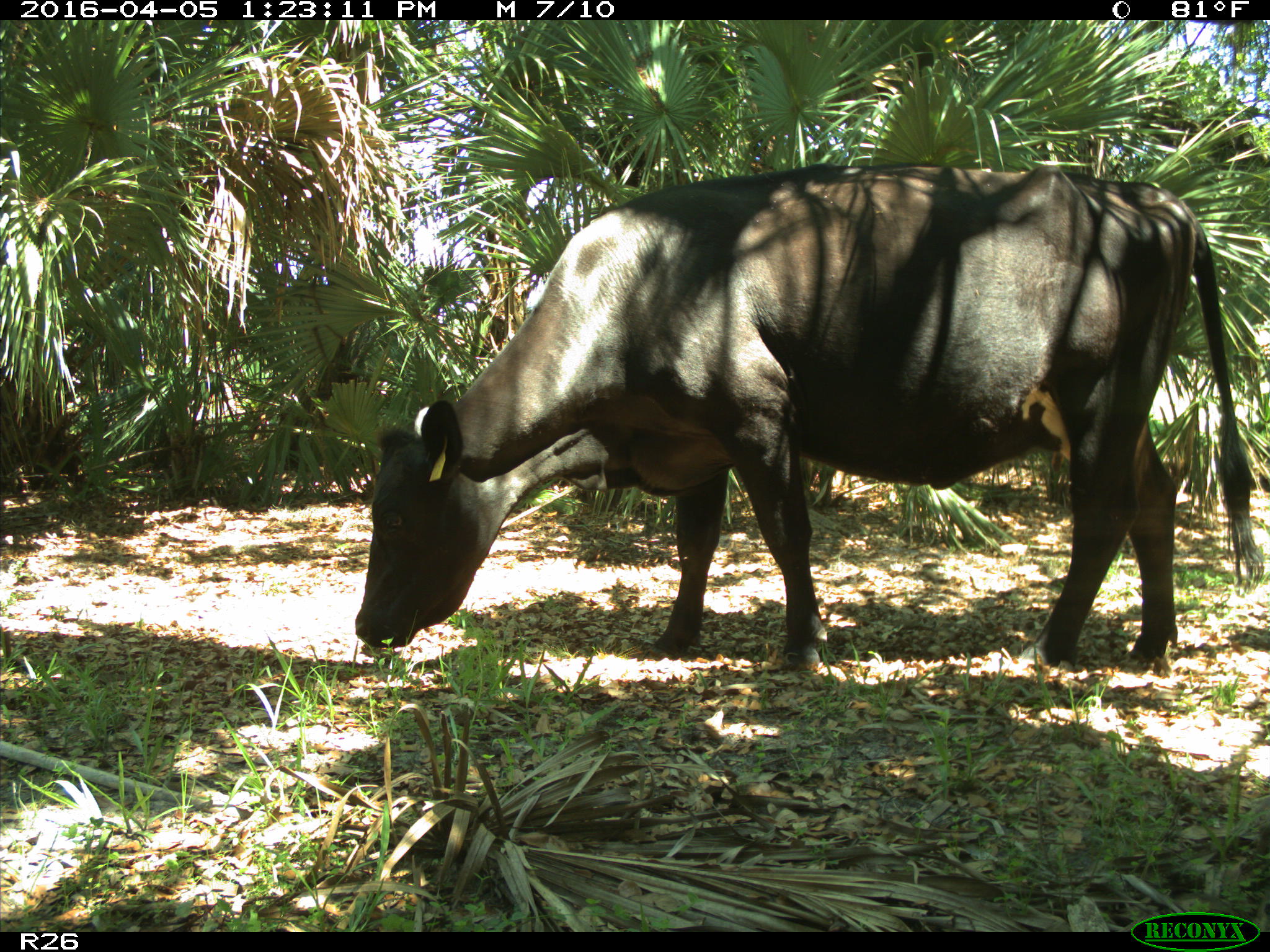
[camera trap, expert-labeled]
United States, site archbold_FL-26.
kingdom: Animalia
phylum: Chordata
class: Mammalia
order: Artiodactyla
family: Bovidae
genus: Bos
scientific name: Bos taurus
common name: domestic cow